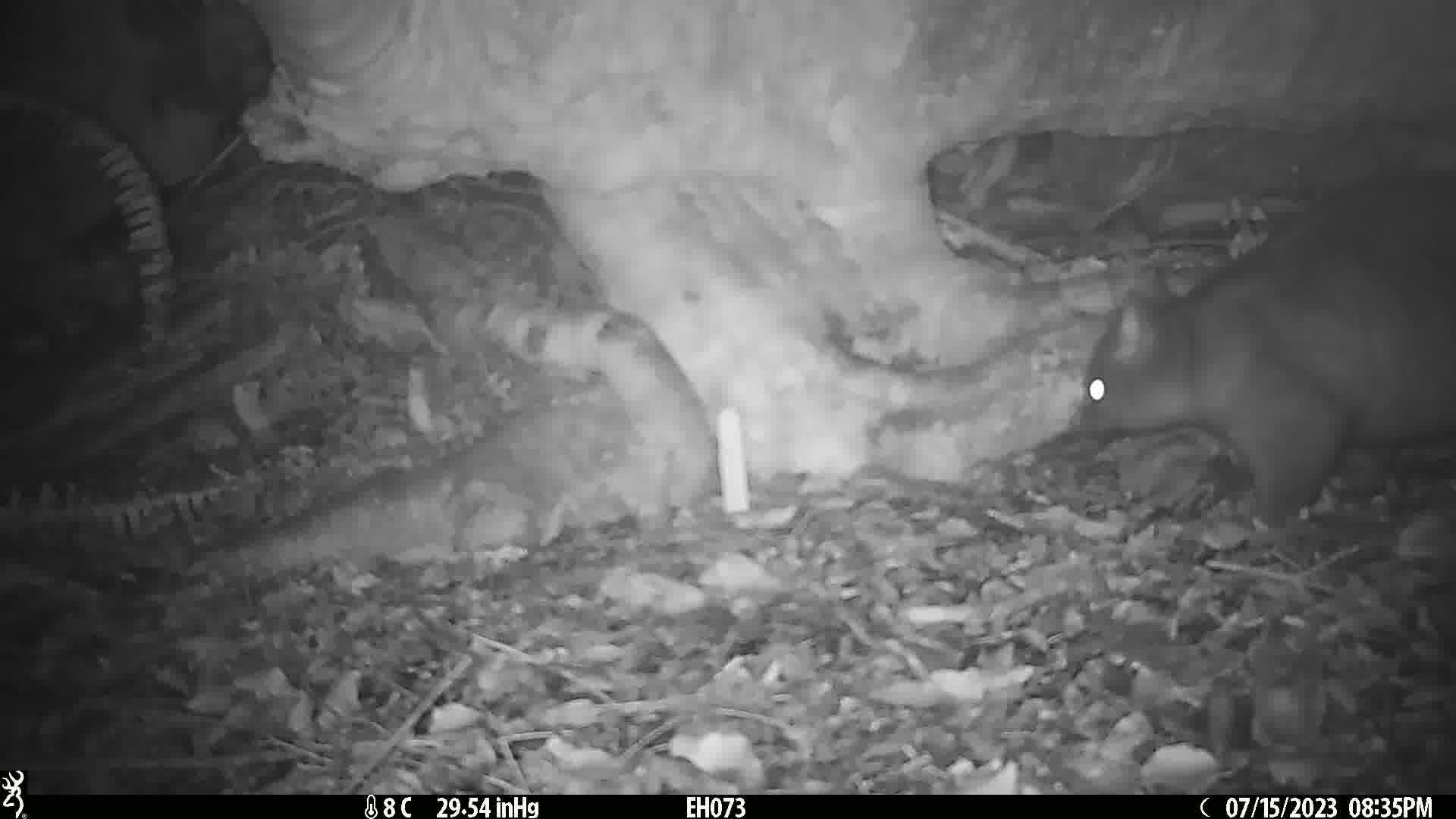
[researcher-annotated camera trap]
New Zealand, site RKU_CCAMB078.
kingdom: Animalia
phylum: Chordata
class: Mammalia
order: Diprotodontia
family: Phalangeridae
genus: Trichosurus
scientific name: Trichosurus vulpecula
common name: common brushtail possum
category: possum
Possum (common brushtail possum) (Trichosurus vulpecula).